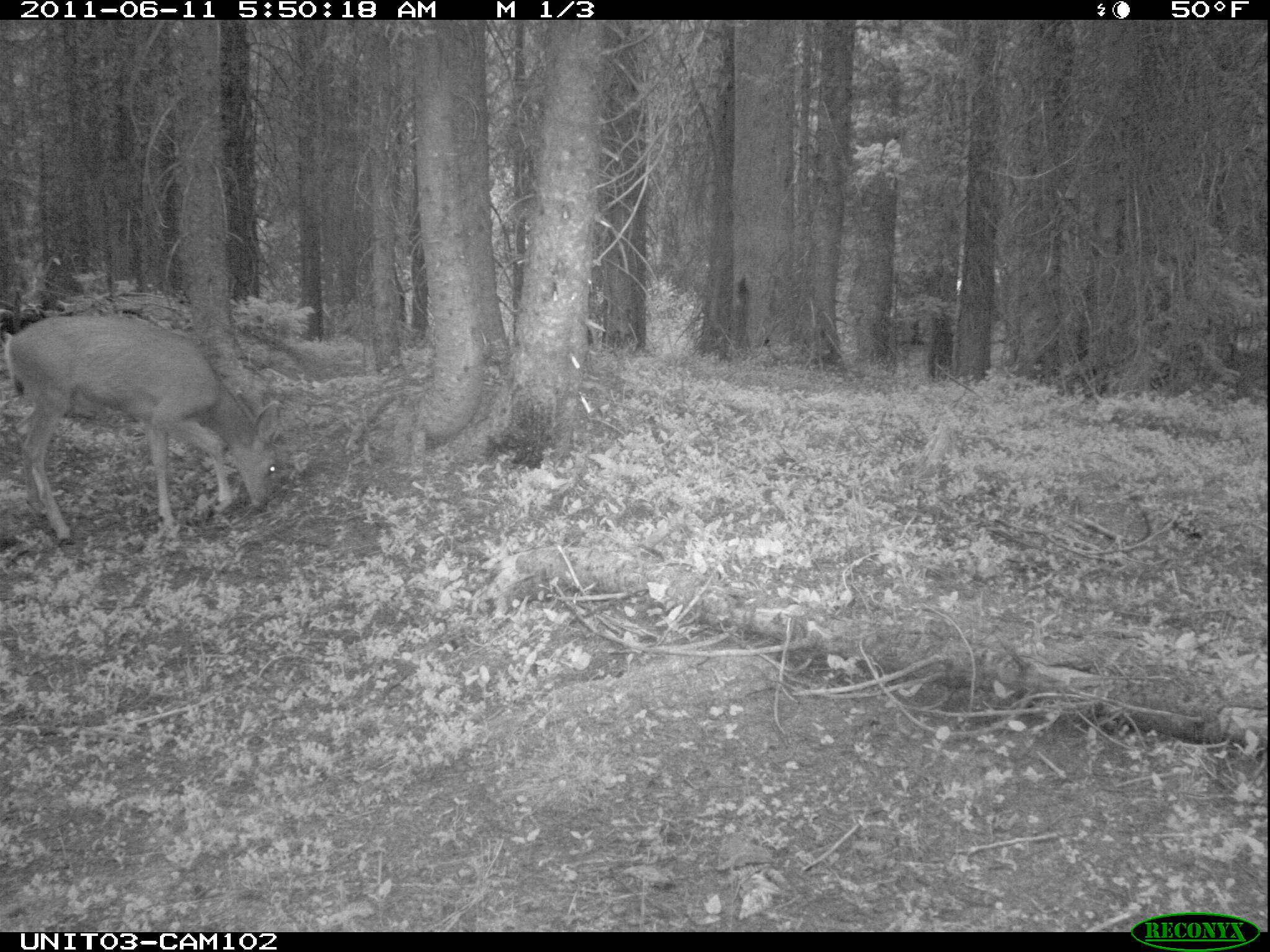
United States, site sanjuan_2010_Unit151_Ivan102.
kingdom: Animalia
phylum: Chordata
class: Mammalia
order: Artiodactyla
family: Cervidae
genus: Odocoileus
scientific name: Odocoileus hemionus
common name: mule deer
Odocoileus hemionus (mule deer).